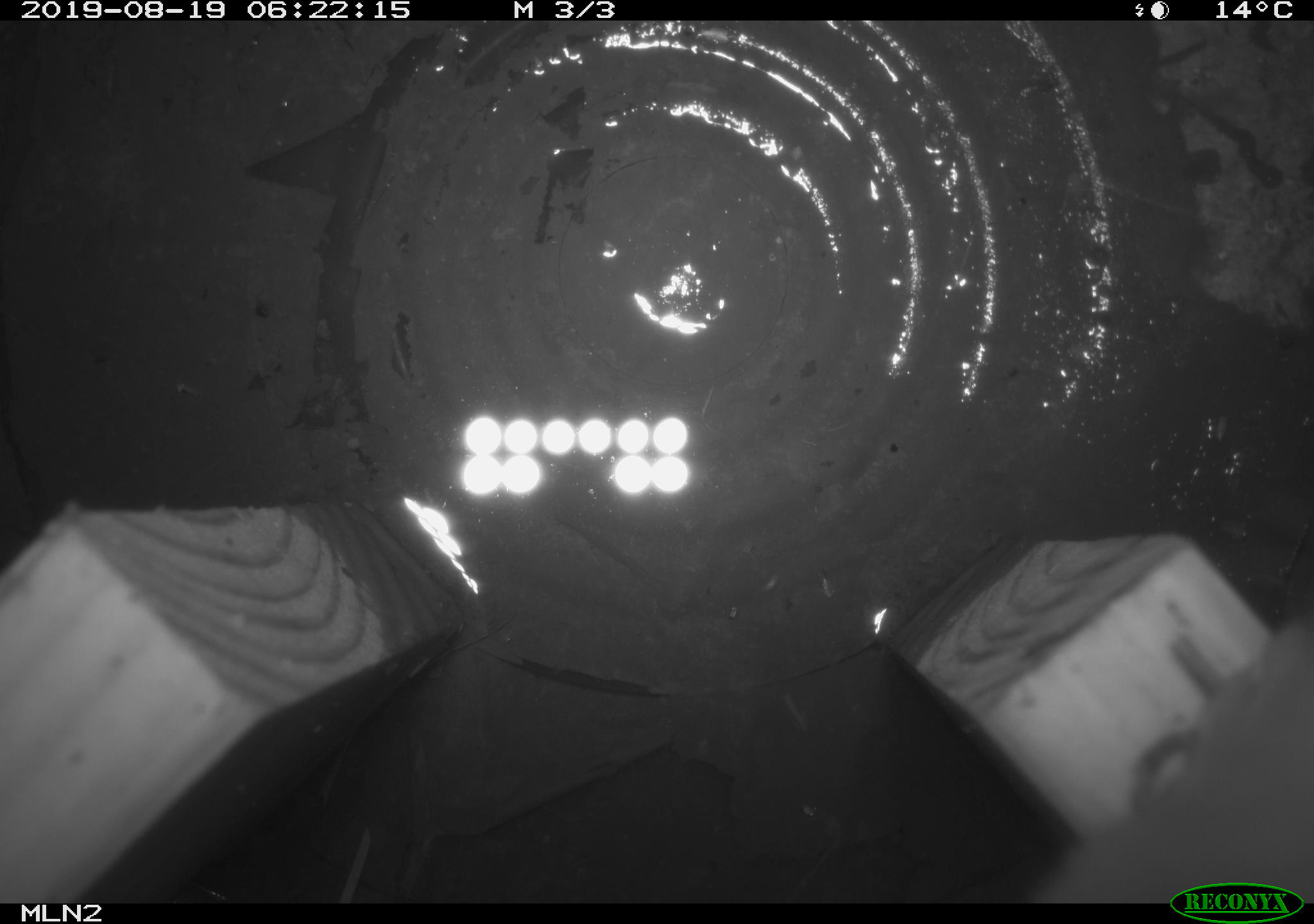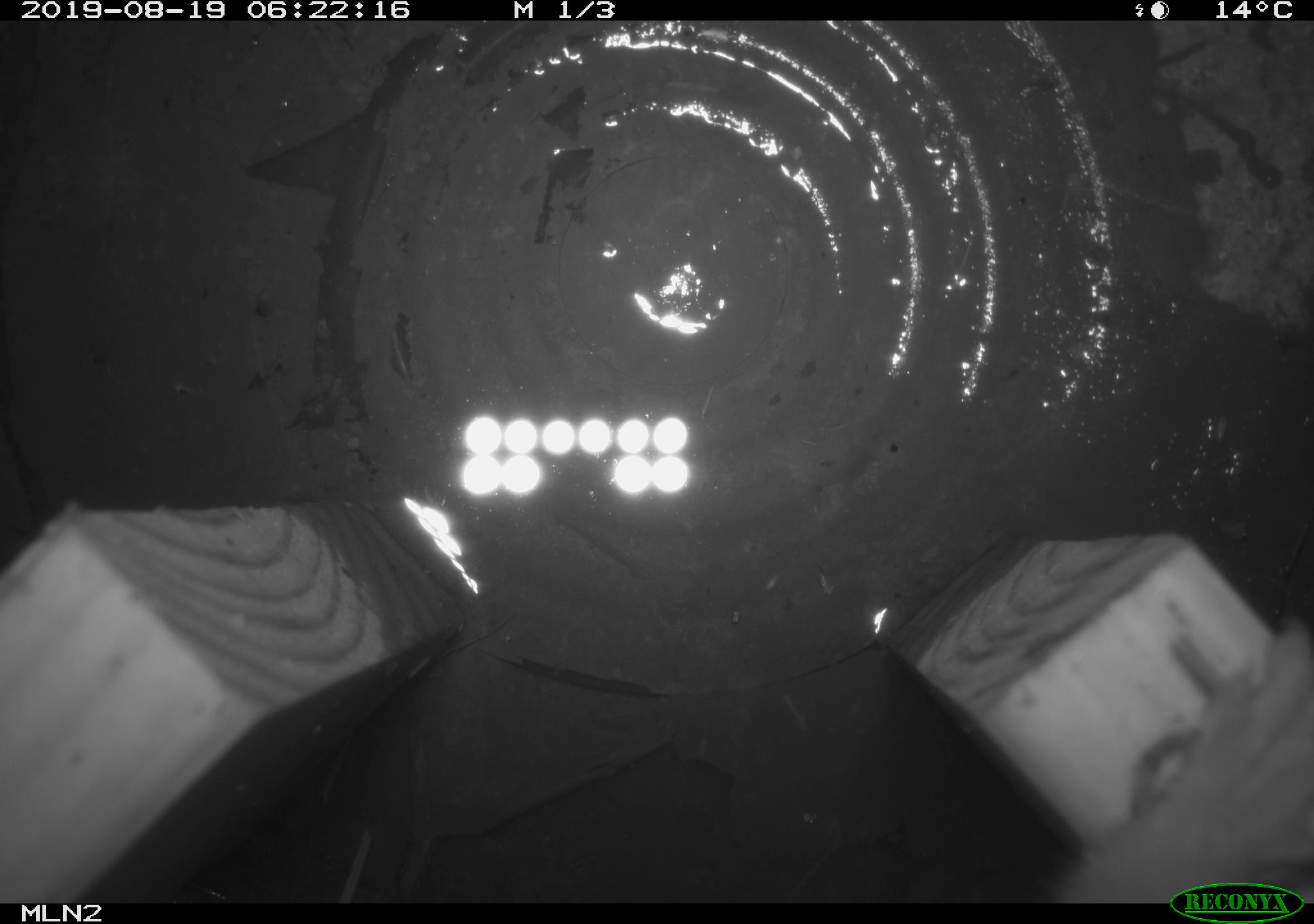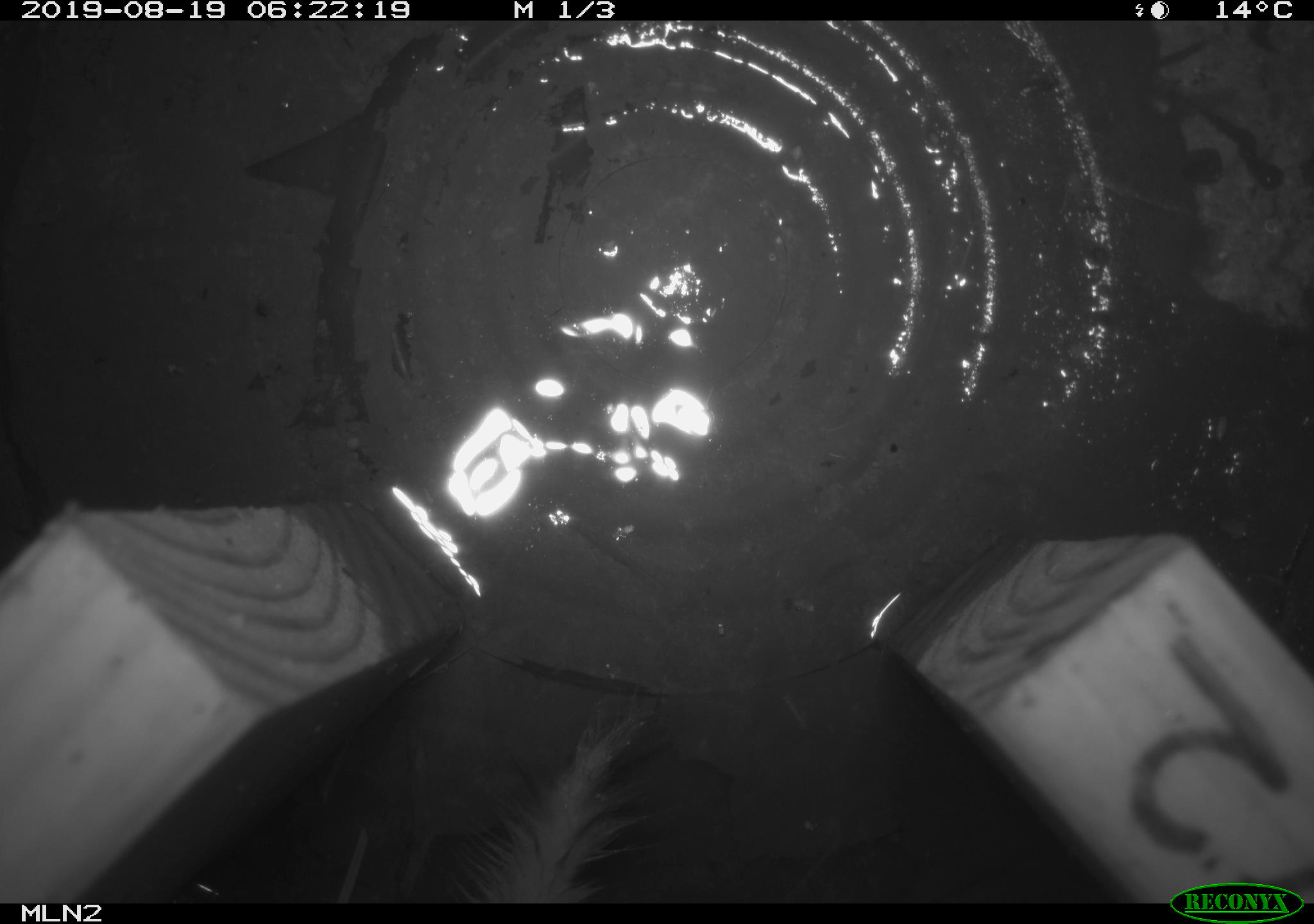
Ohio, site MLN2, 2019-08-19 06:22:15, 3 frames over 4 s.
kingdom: Animalia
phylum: Chordata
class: Mammalia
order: Carnivora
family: Mustelidae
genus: Neogale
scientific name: Neogale frenata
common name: long-tailed weasel